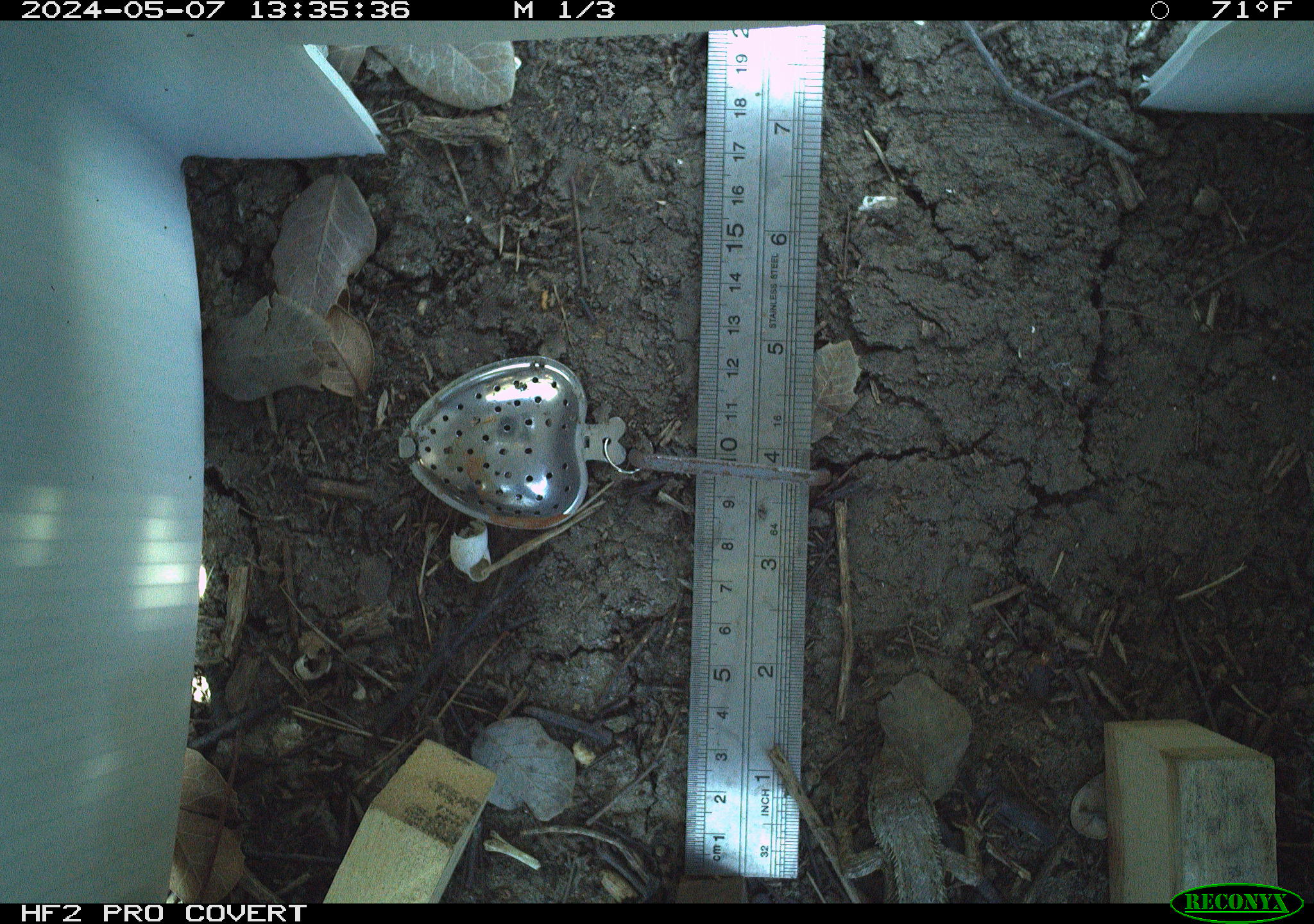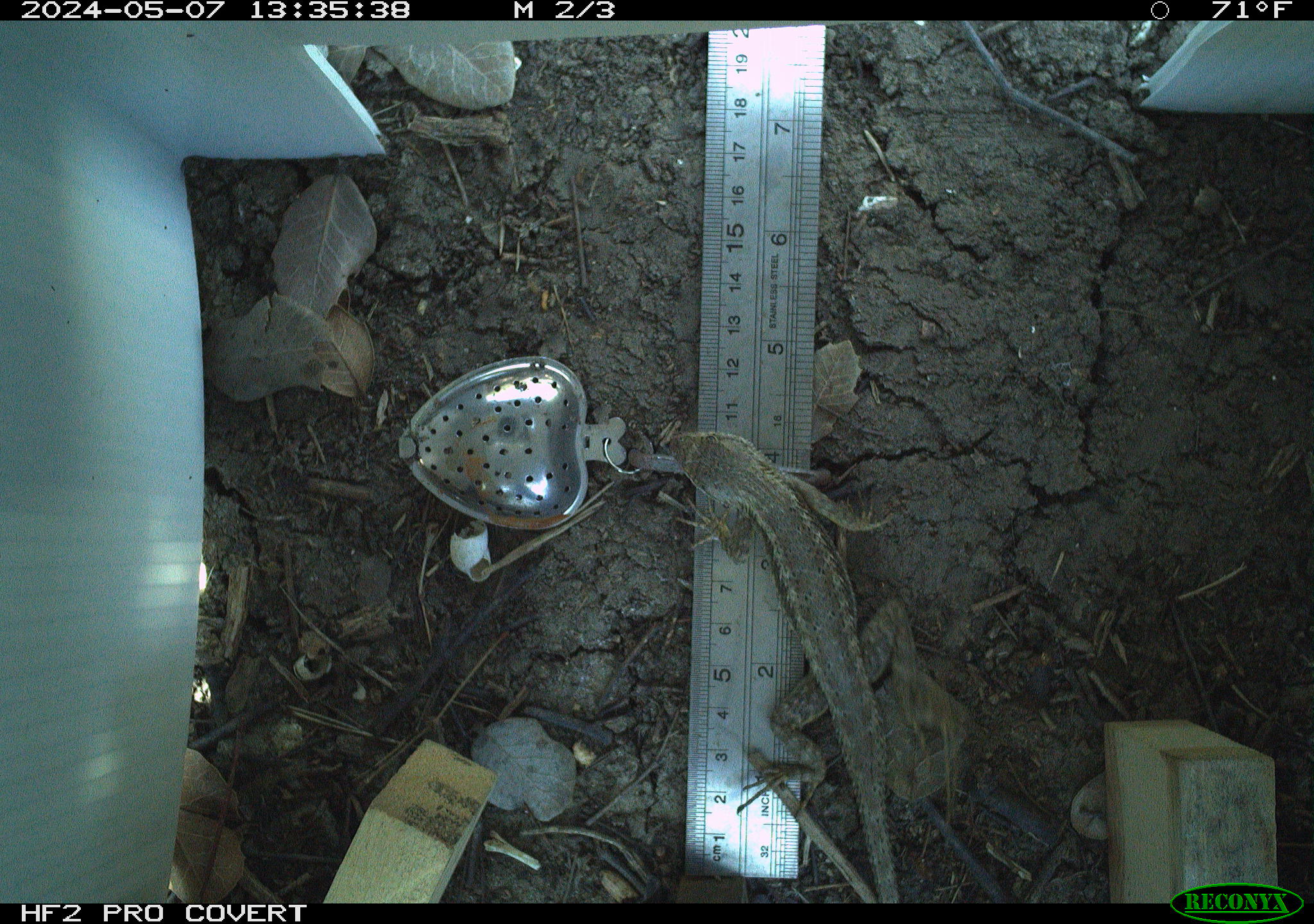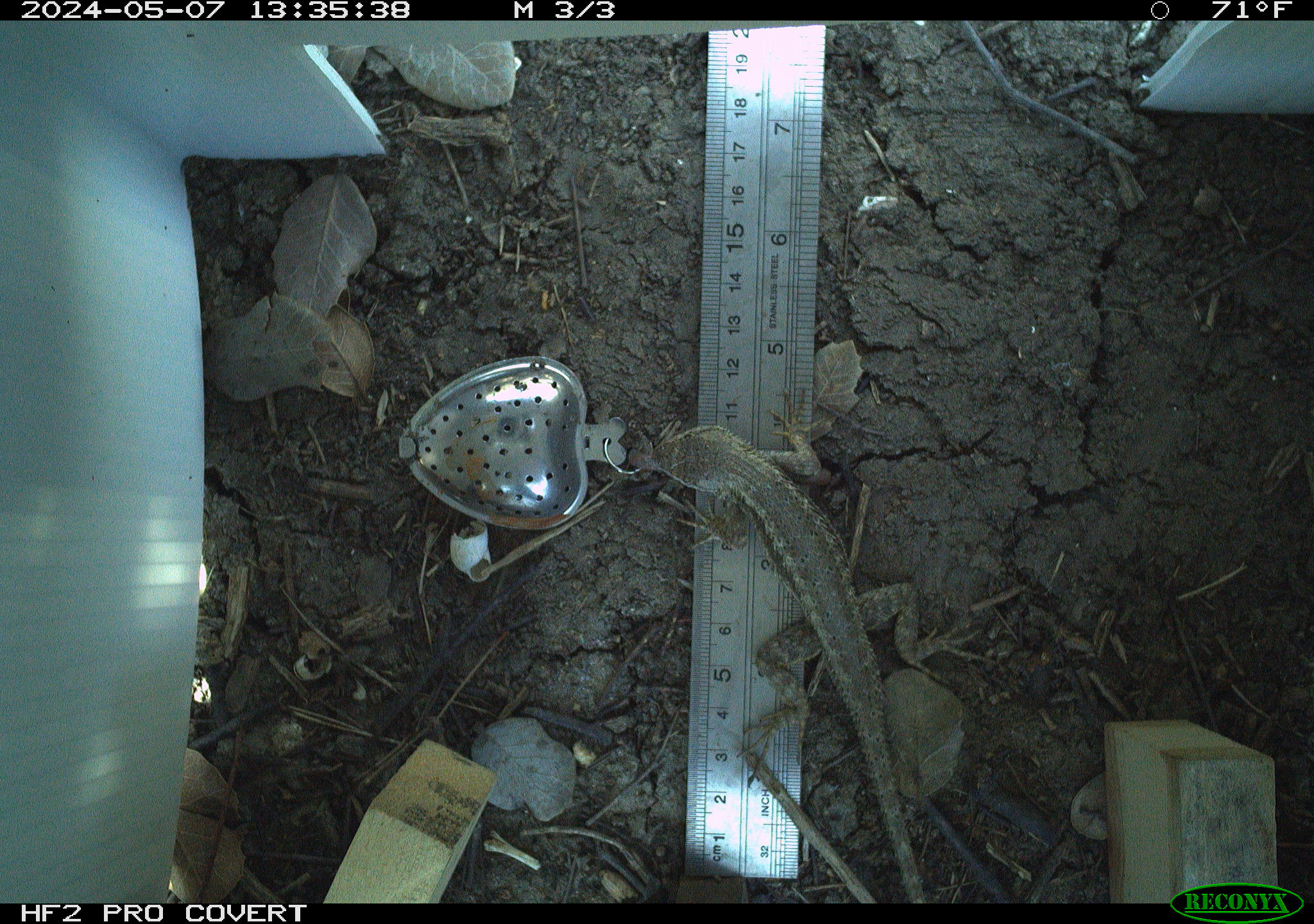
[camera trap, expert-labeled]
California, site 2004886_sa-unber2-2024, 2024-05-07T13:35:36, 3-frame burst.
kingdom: Animalia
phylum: Chordata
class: Reptilia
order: Squamata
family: Phrynosomatidae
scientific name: Phrynosomatidae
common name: phrynosomatid lizards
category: phrynosomatidae family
Phrynosomatidae family (phrynosomatid lizards) (Phrynosomatidae).